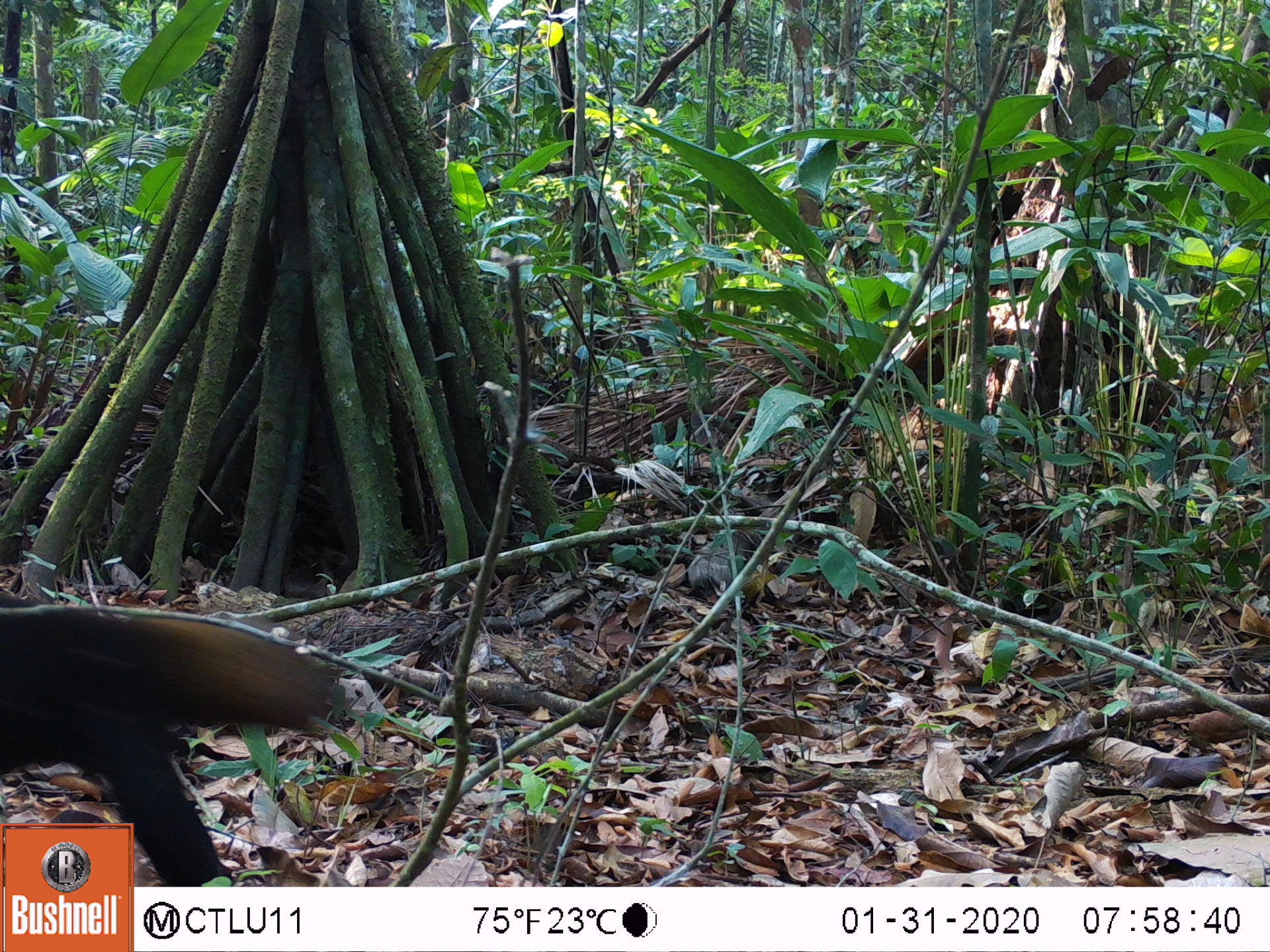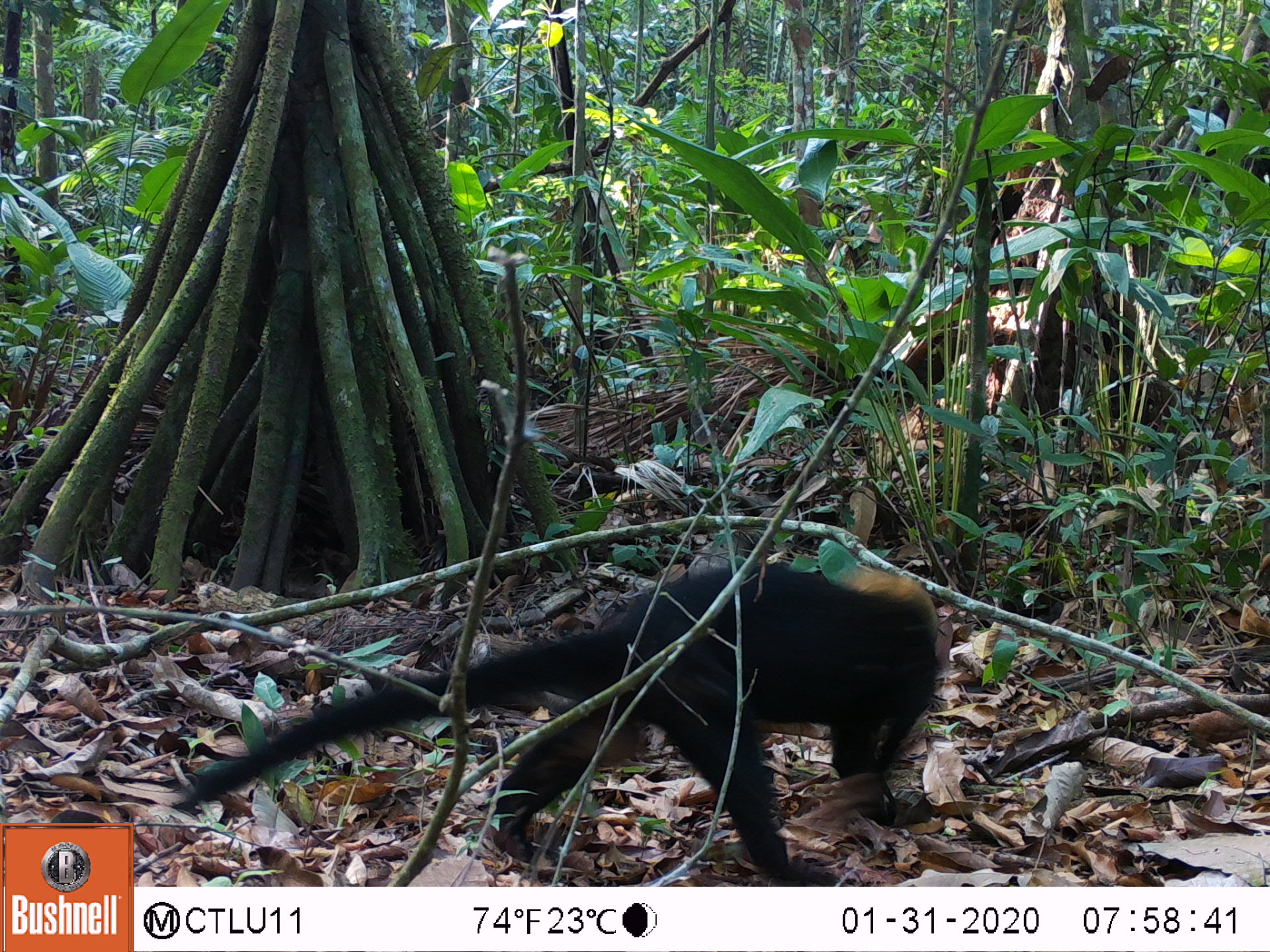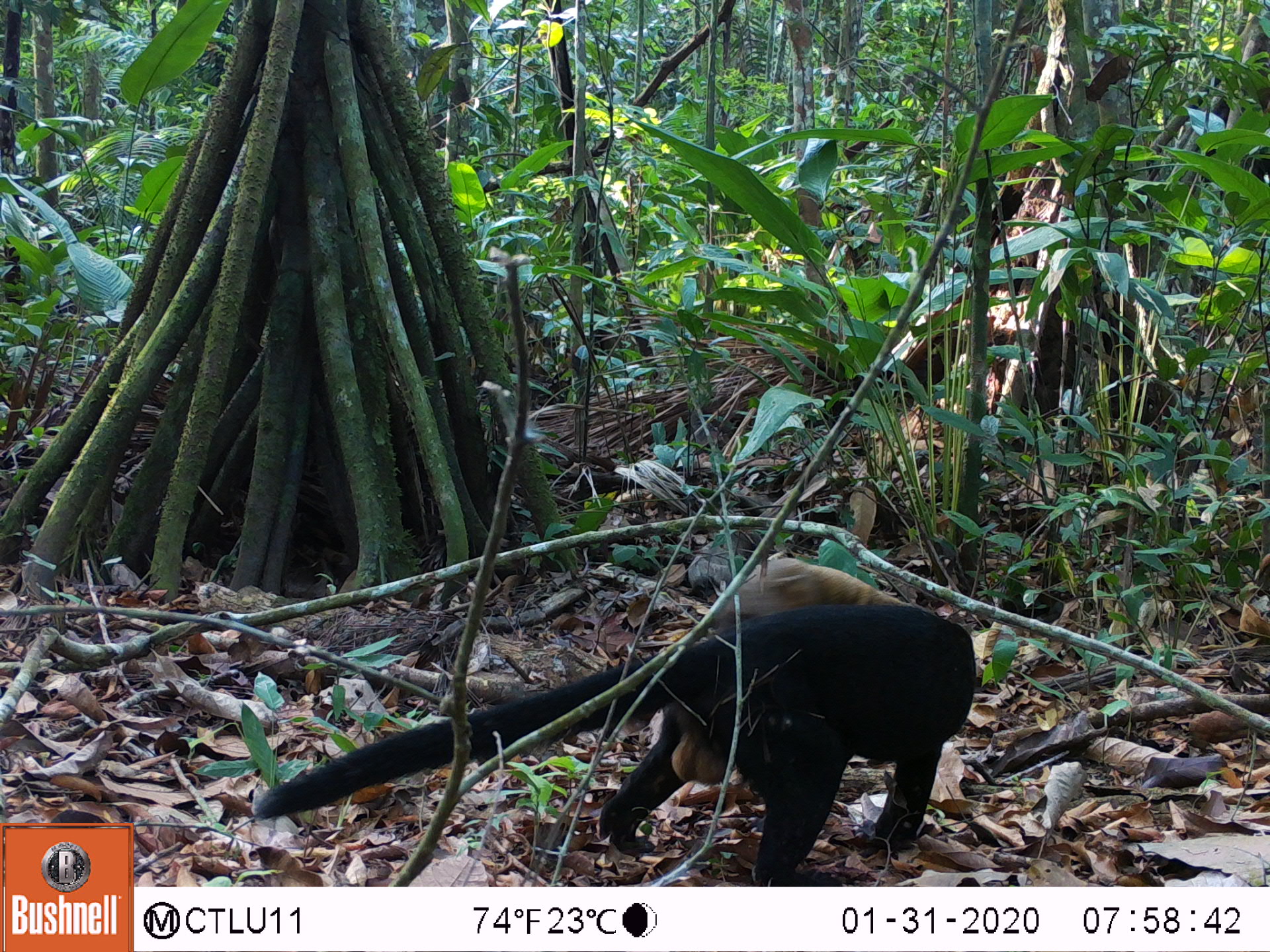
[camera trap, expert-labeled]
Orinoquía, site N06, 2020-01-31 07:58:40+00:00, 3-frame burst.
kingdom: Animalia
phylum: Chordata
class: Mammalia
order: Carnivora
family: Mustelidae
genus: Eira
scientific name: Eira barbara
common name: tayra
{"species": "tayra (Eira barbara)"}